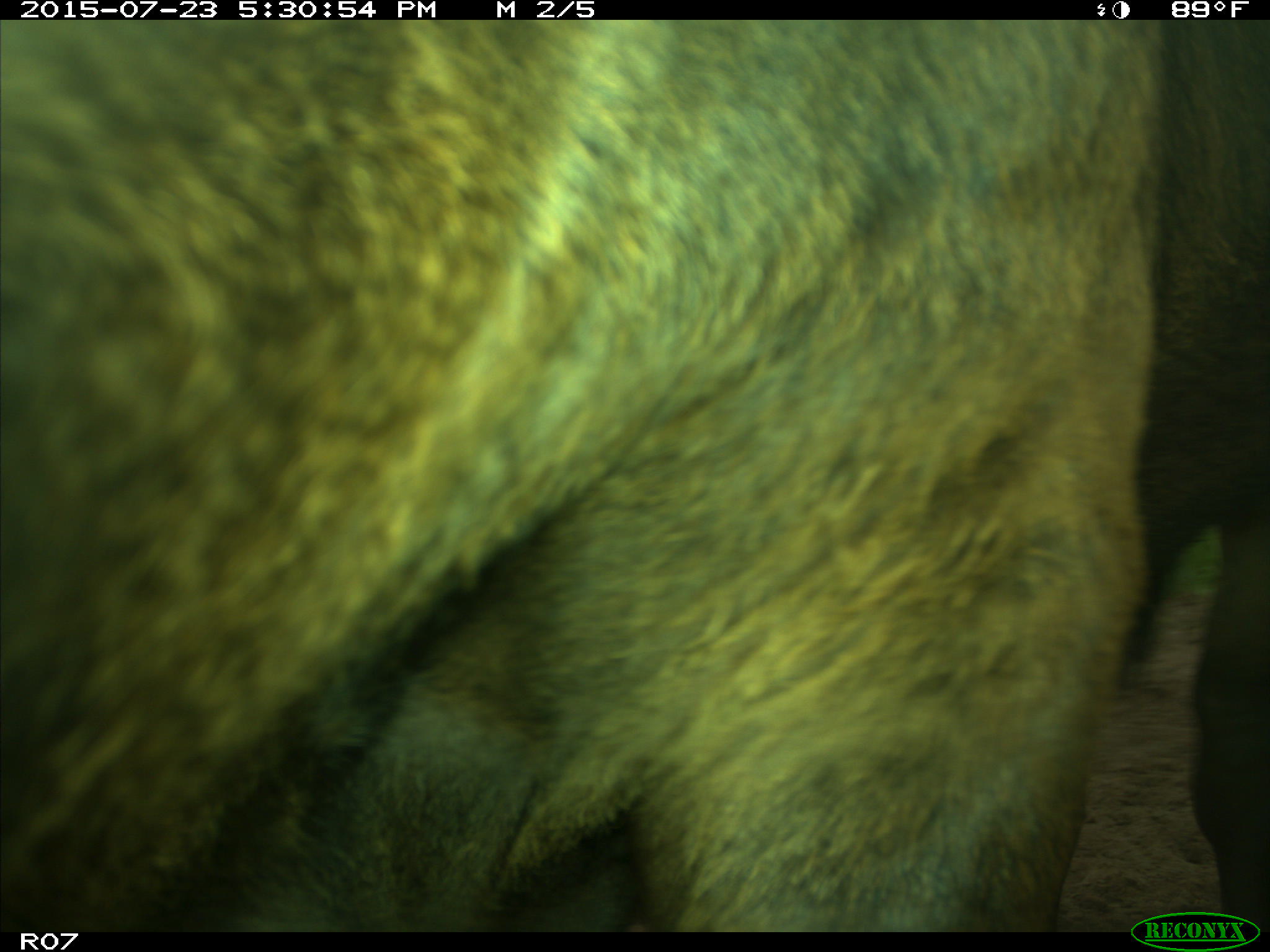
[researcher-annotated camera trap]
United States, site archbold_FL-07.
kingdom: Animalia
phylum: Chordata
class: Mammalia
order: Artiodactyla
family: Bovidae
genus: Bos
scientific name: Bos taurus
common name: domestic cow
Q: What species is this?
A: Bos taurus (domestic cow).